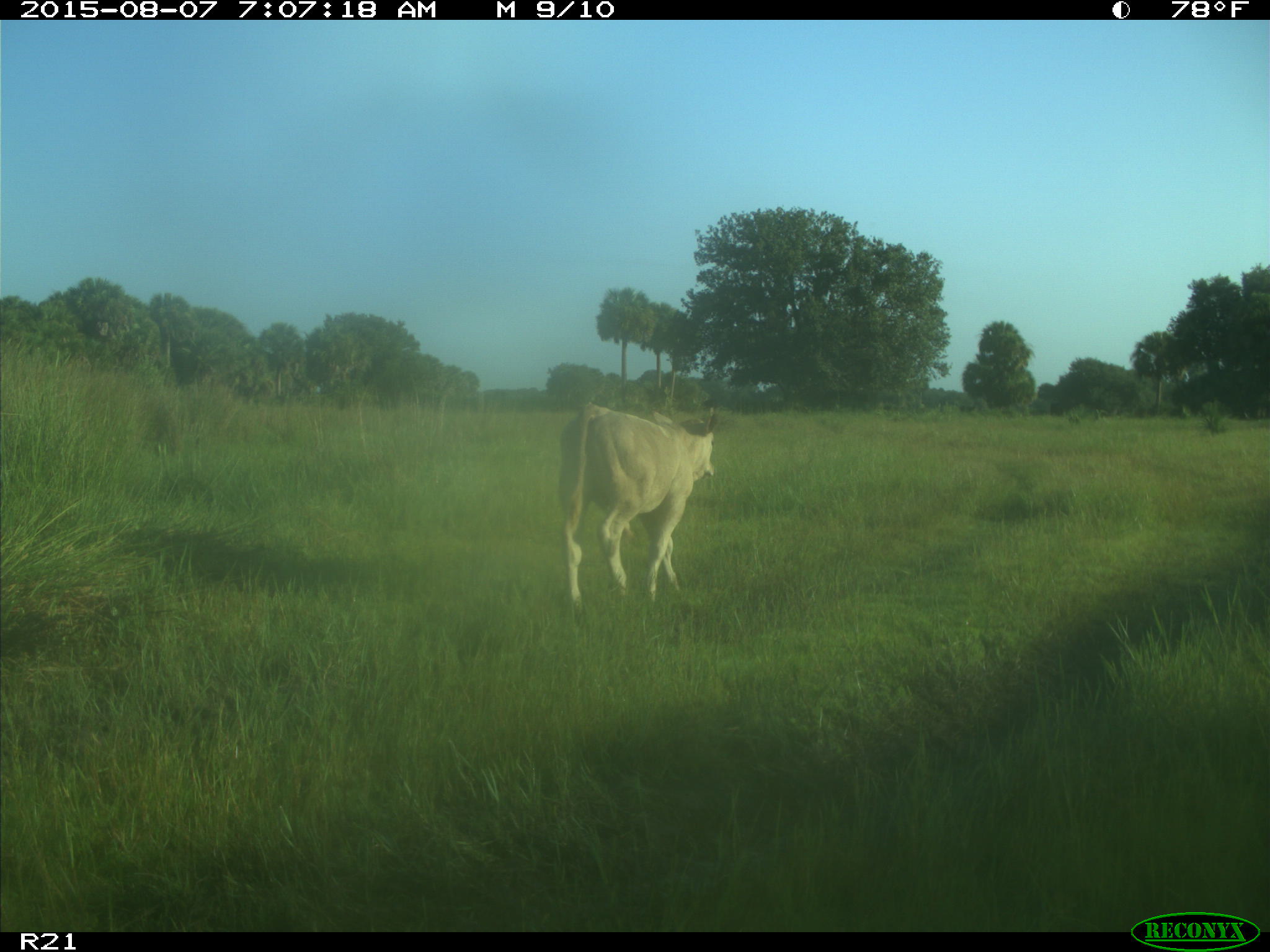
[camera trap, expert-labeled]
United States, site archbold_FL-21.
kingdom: Animalia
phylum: Chordata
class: Mammalia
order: Artiodactyla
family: Bovidae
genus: Bos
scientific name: Bos taurus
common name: domestic cow